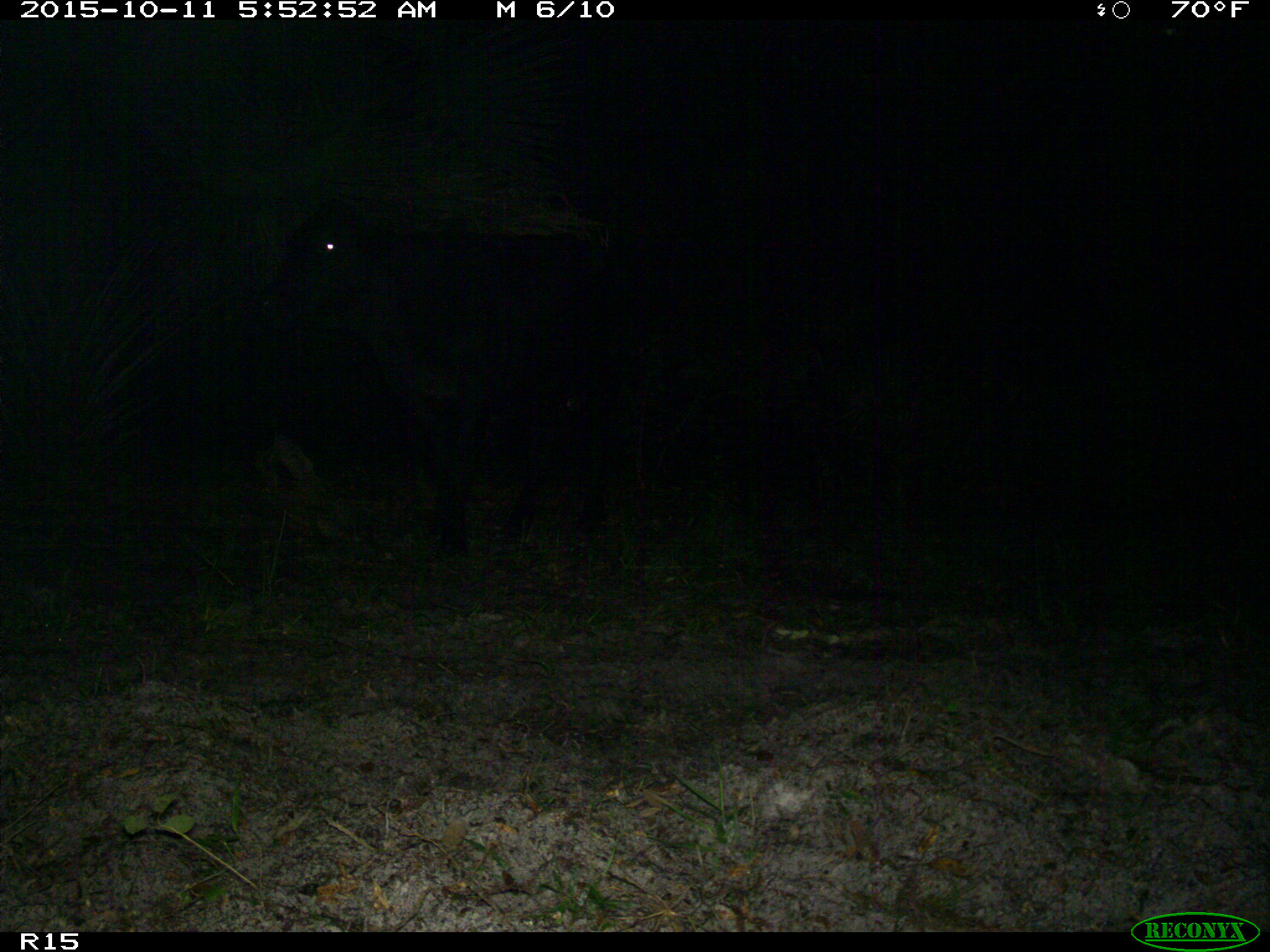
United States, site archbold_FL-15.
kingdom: Animalia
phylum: Chordata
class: Mammalia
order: Artiodactyla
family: Bovidae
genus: Bos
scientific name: Bos taurus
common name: domestic cow